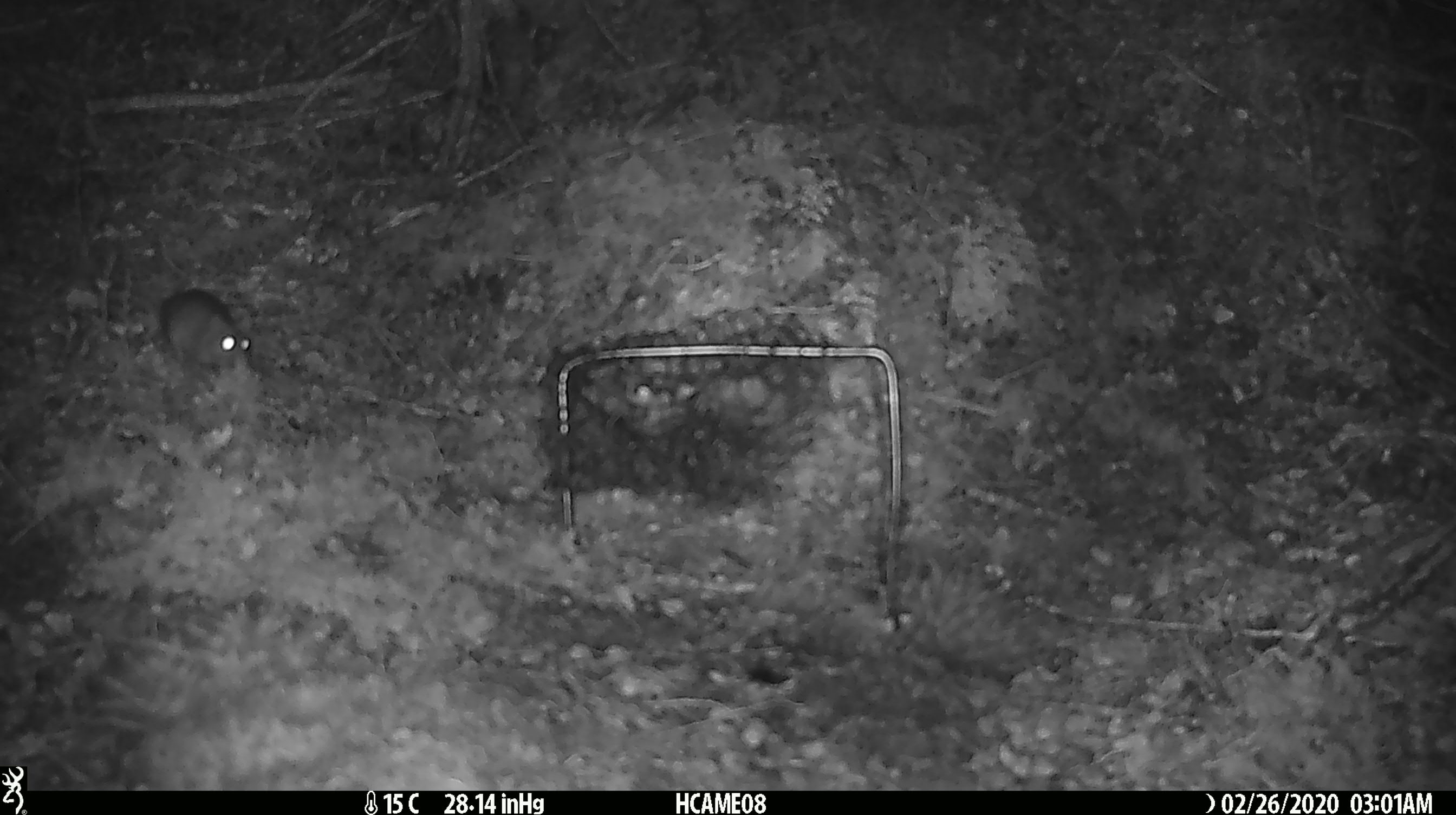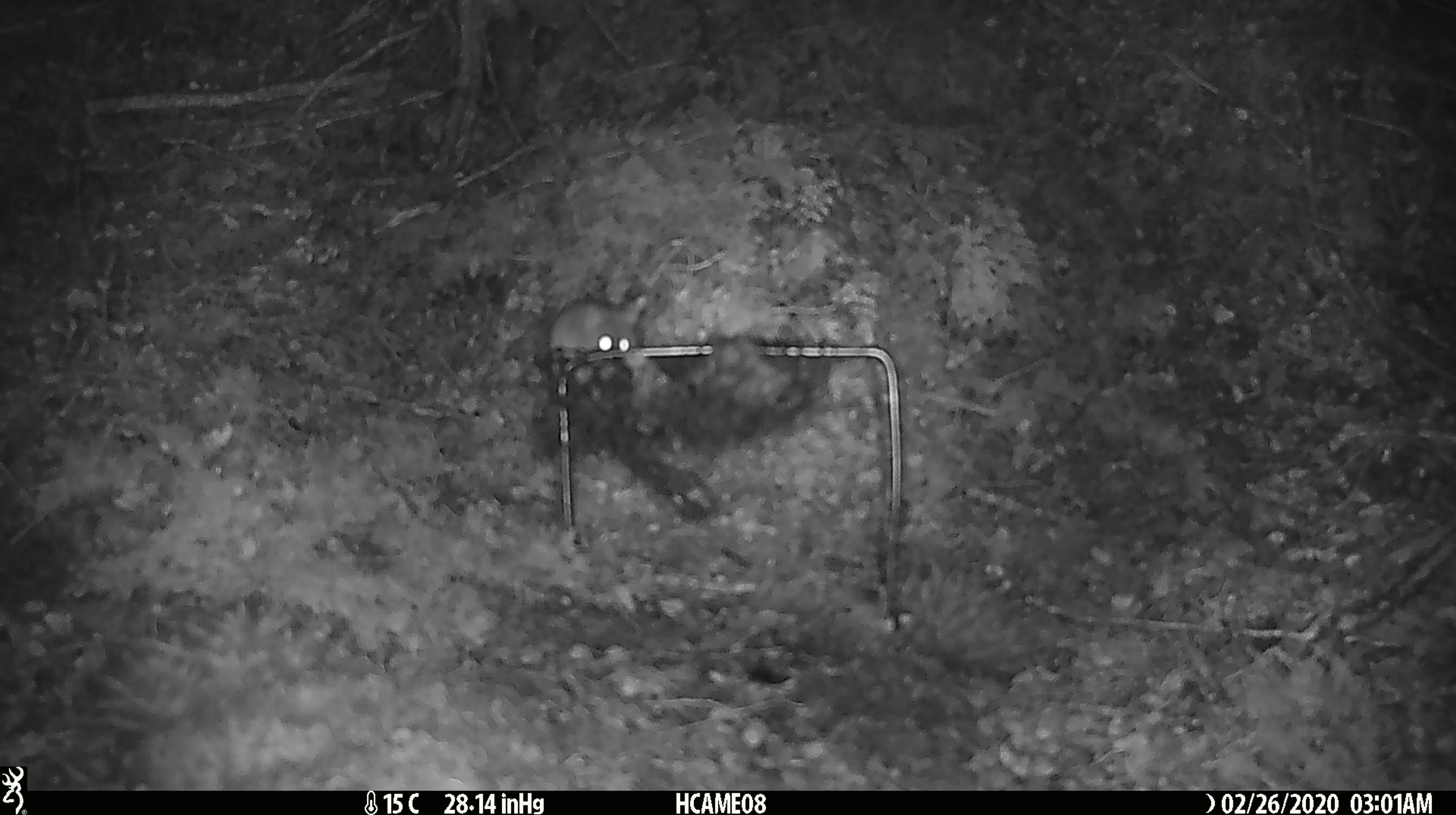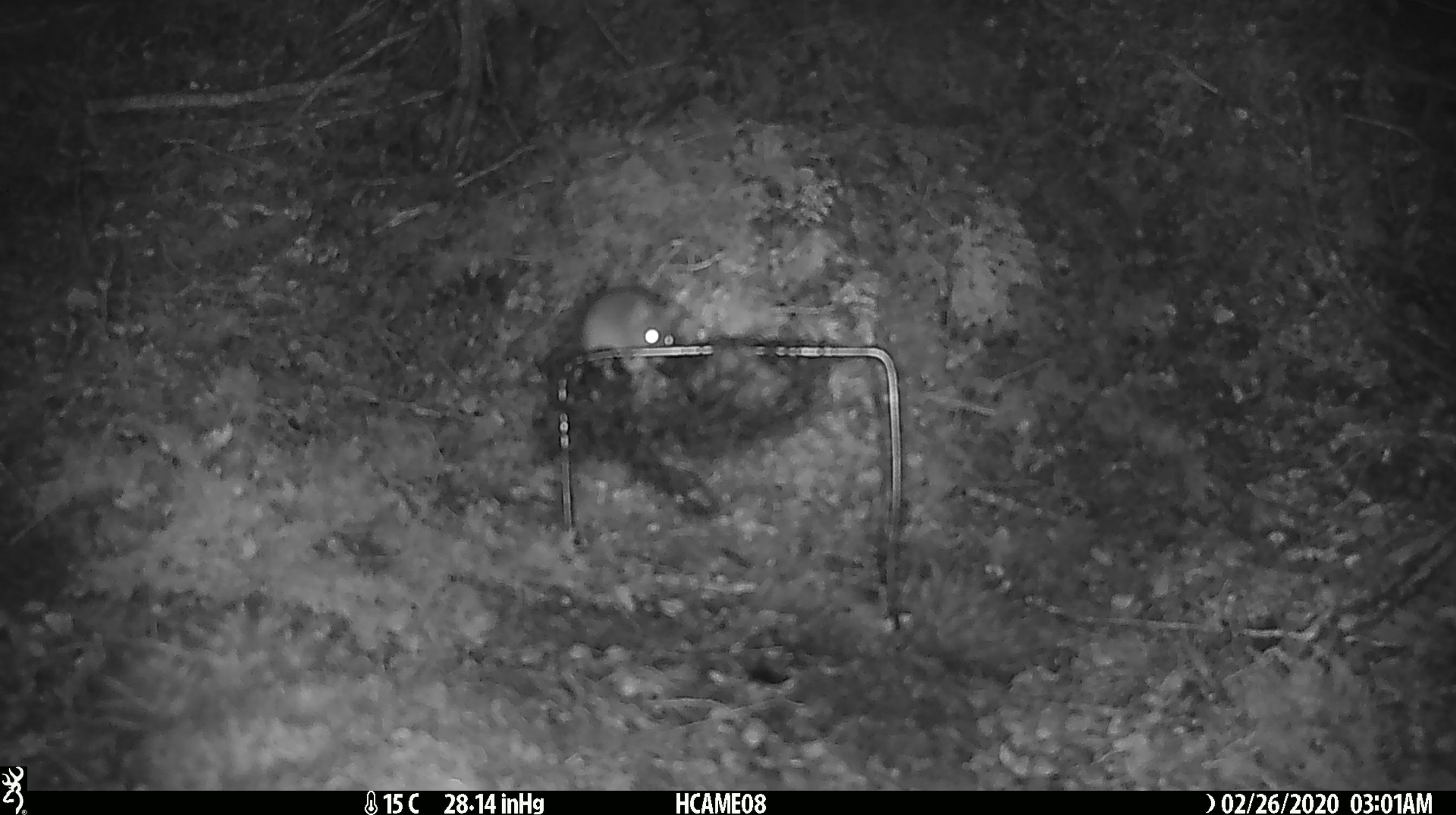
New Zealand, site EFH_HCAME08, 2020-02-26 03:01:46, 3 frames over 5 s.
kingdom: Animalia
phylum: Chordata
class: Mammalia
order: Rodentia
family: Muridae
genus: Mus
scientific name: Mus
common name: mouse